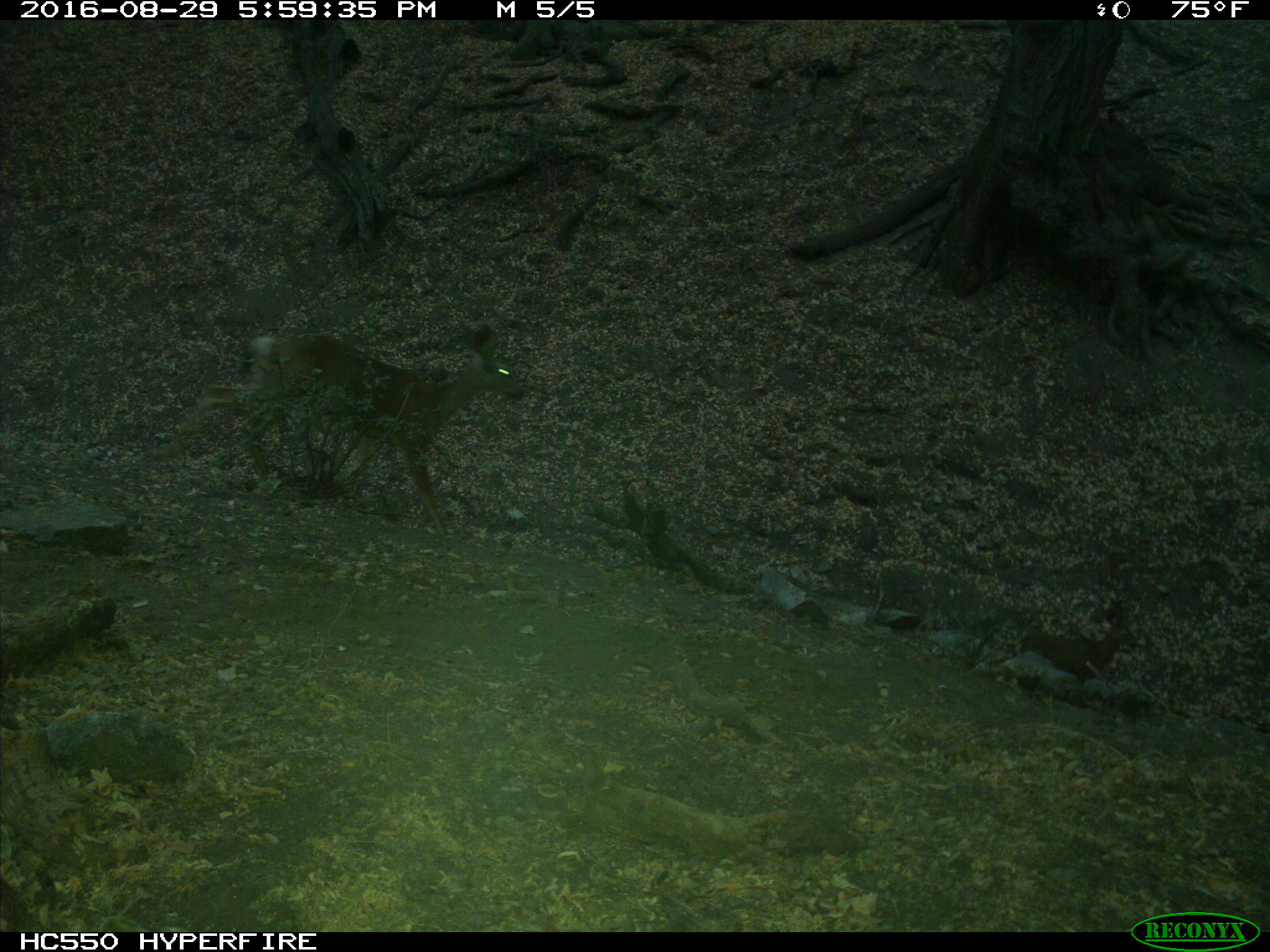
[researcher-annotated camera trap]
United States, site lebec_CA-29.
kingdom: Animalia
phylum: Chordata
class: Mammalia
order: Artiodactyla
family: Cervidae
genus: Odocoileus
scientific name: Odocoileus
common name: deer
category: unidentified deer